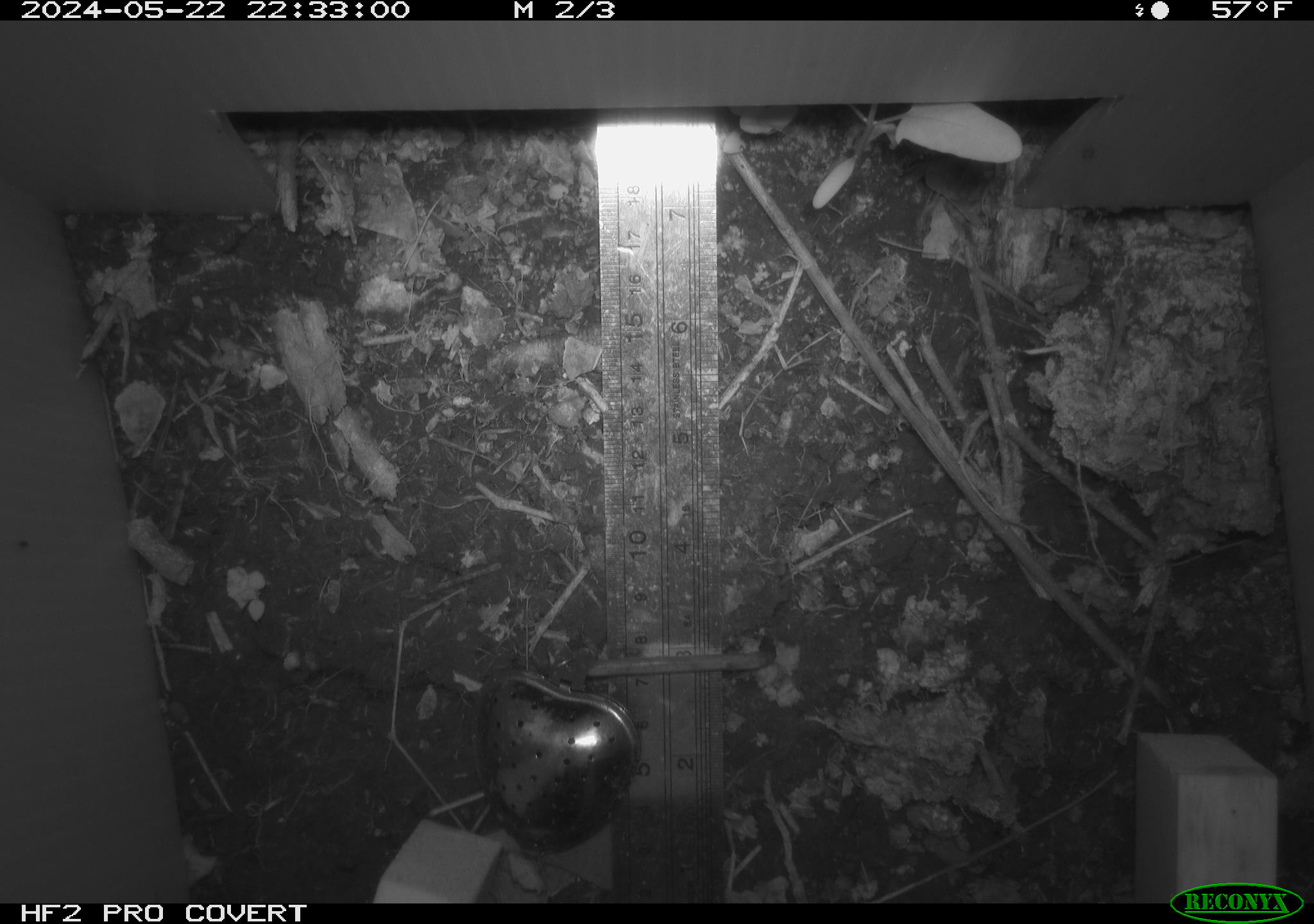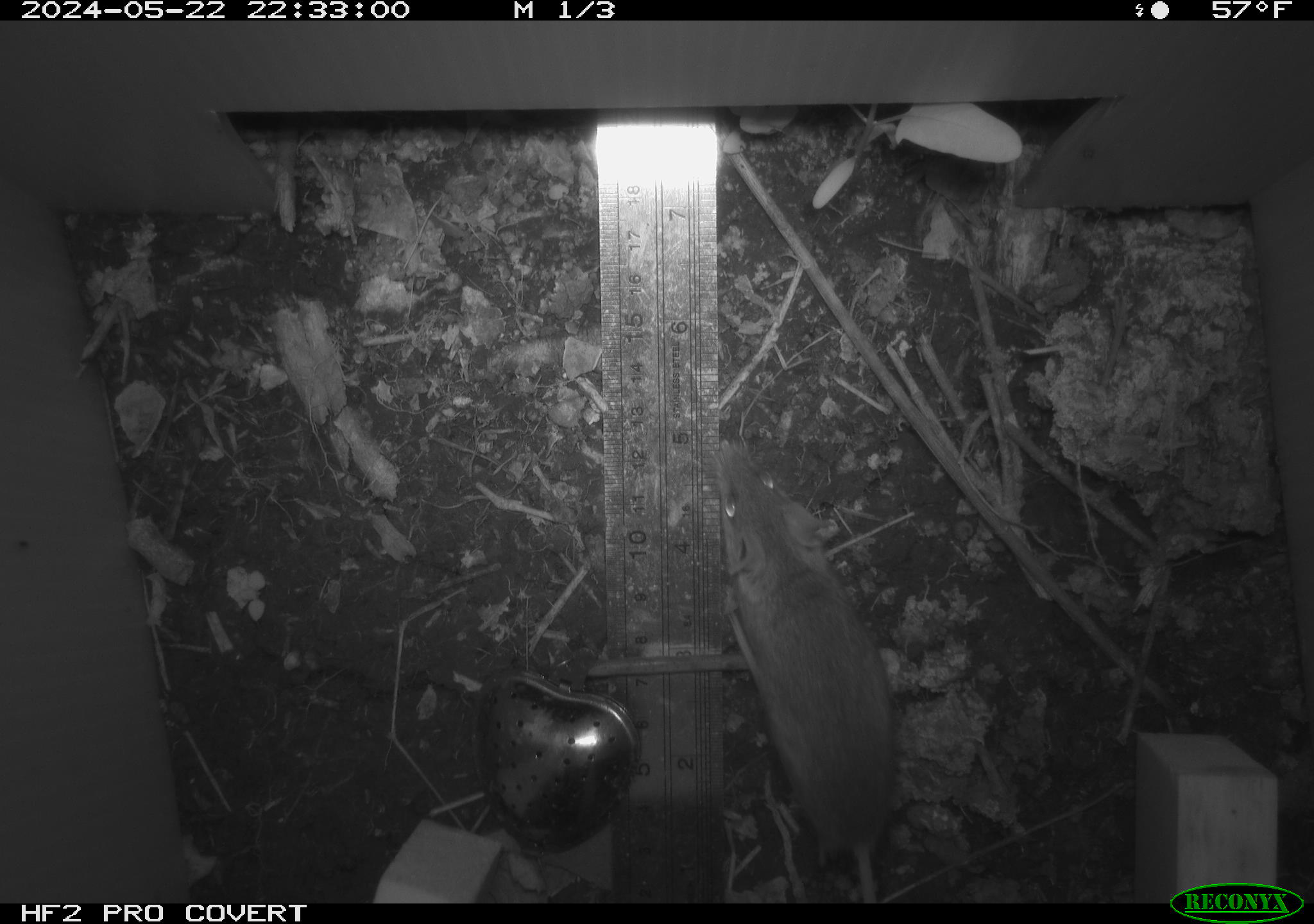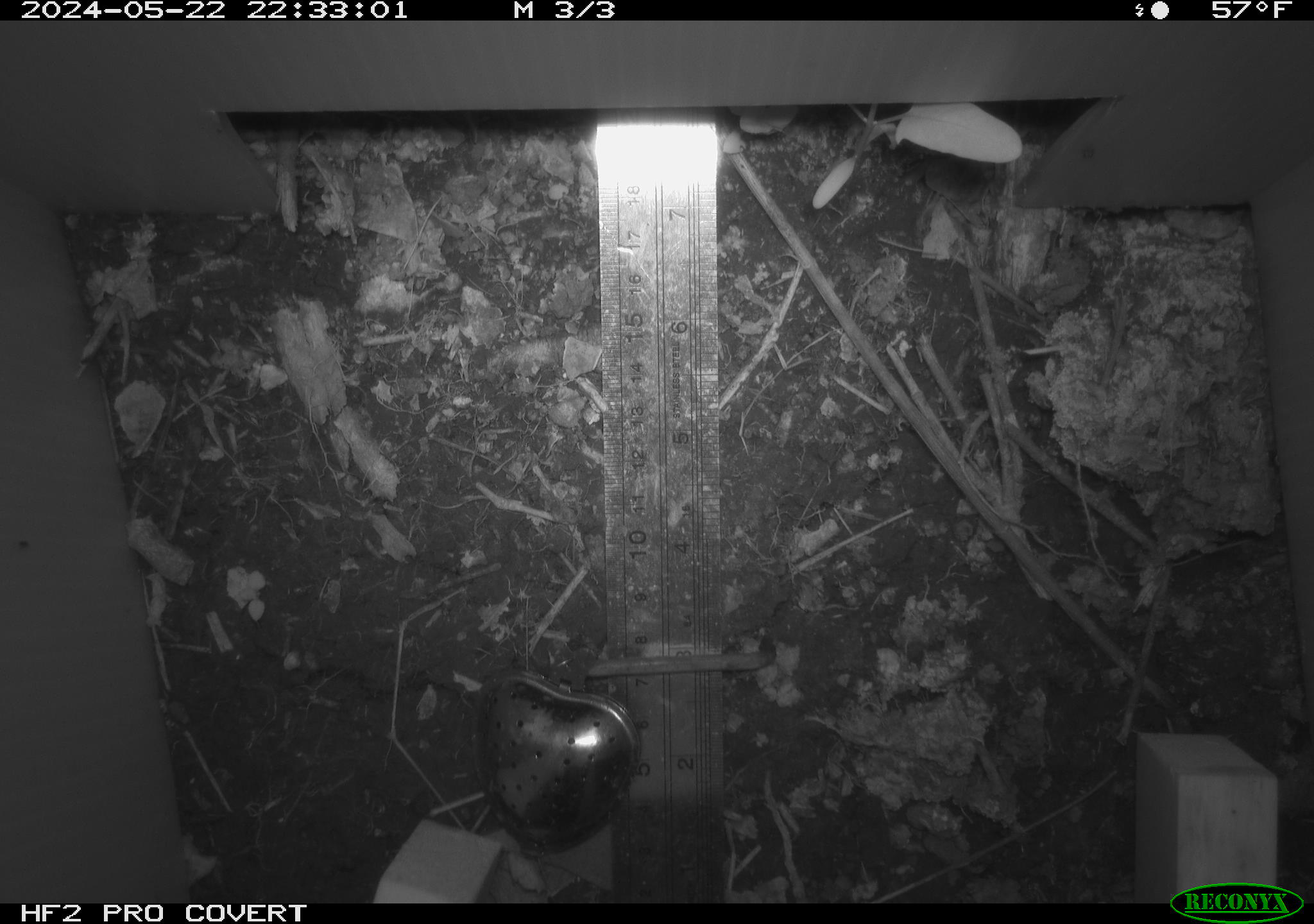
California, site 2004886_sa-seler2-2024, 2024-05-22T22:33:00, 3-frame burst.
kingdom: Animalia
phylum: Chordata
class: Mammalia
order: Rodentia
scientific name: Rodentia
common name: mouse species